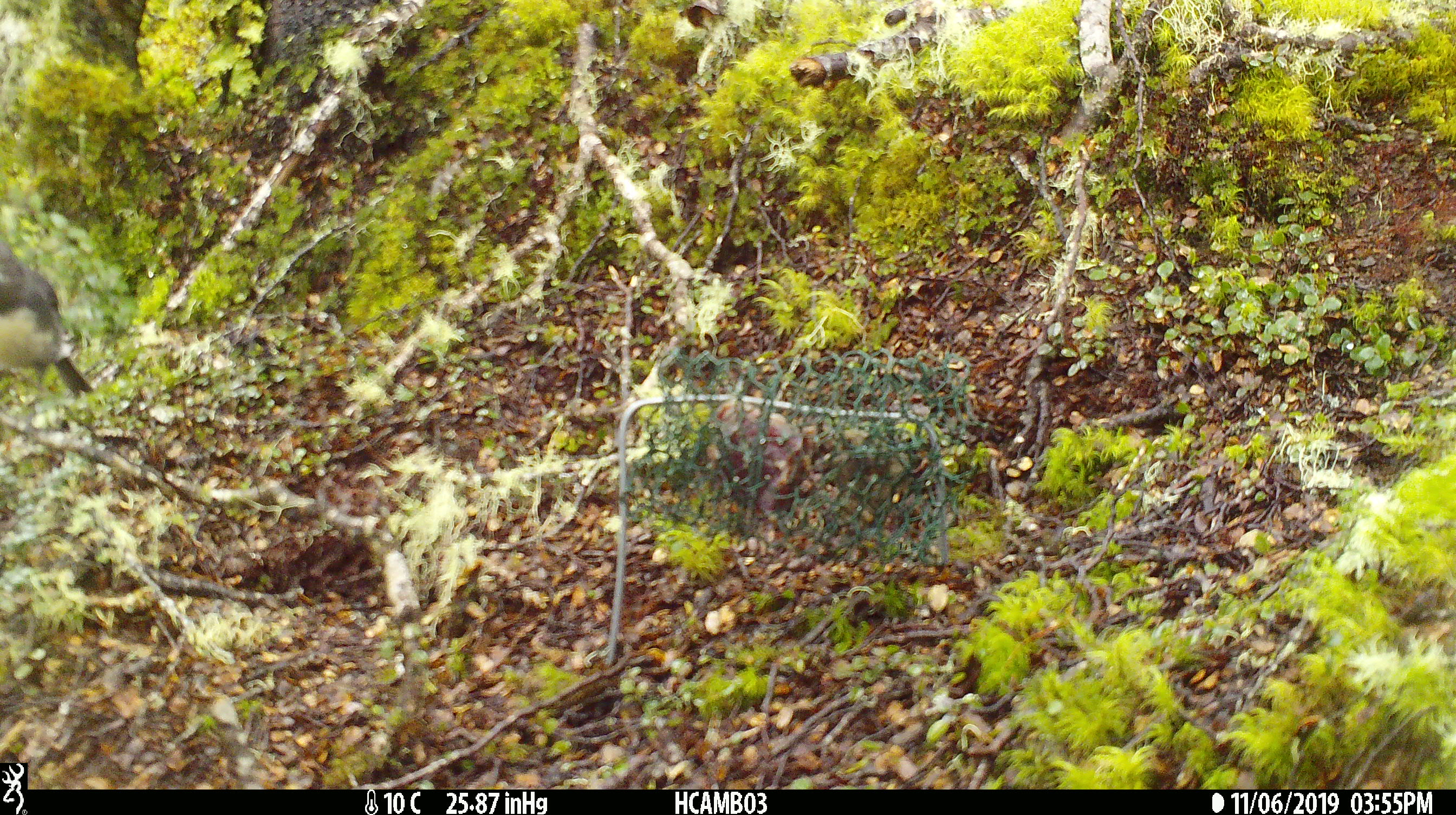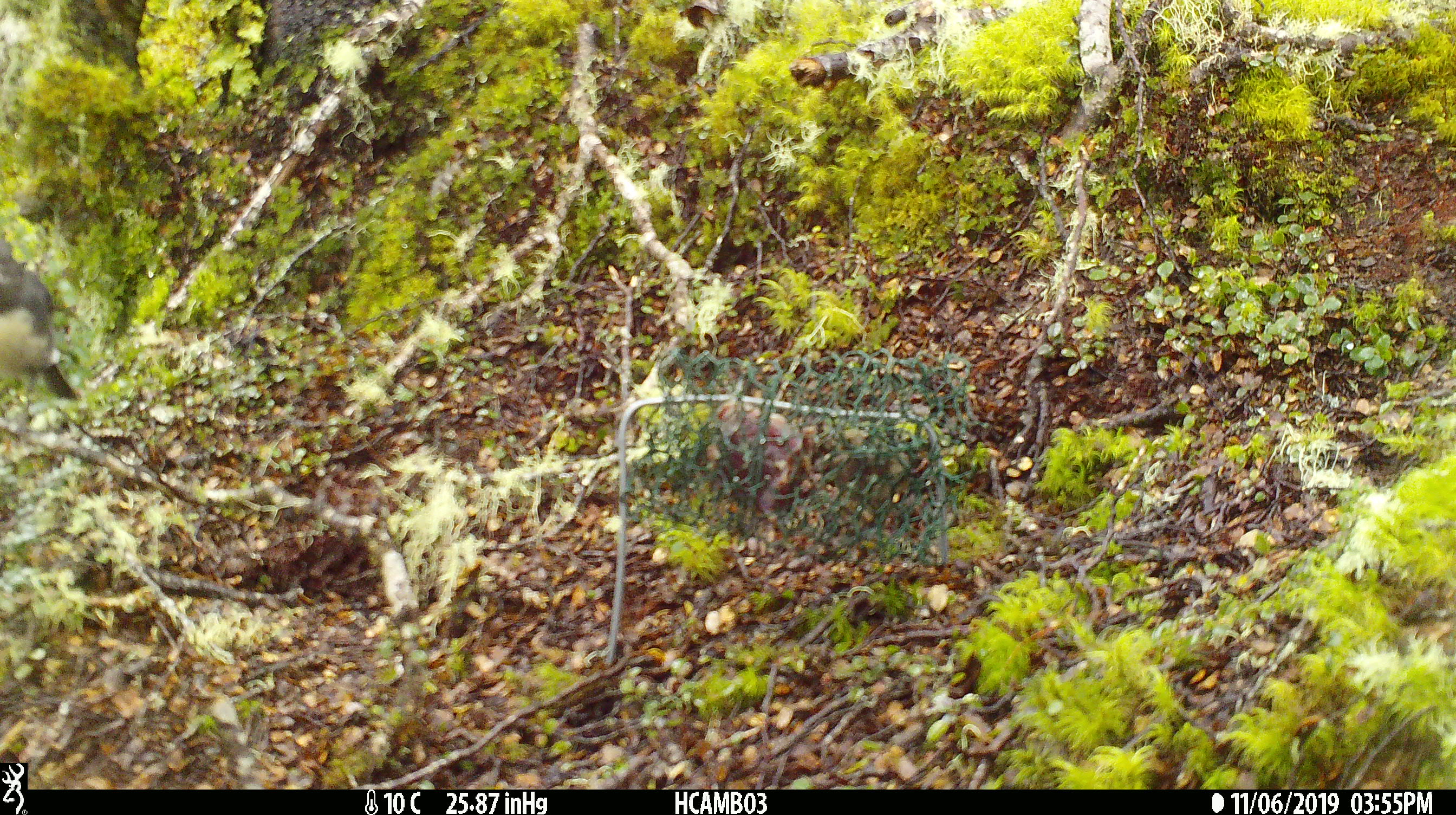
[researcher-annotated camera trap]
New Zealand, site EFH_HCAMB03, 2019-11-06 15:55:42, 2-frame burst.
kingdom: Animalia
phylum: Chordata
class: Aves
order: Passeriformes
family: Petroicidae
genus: Petroica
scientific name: Petroica australis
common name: new zealand robin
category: robin